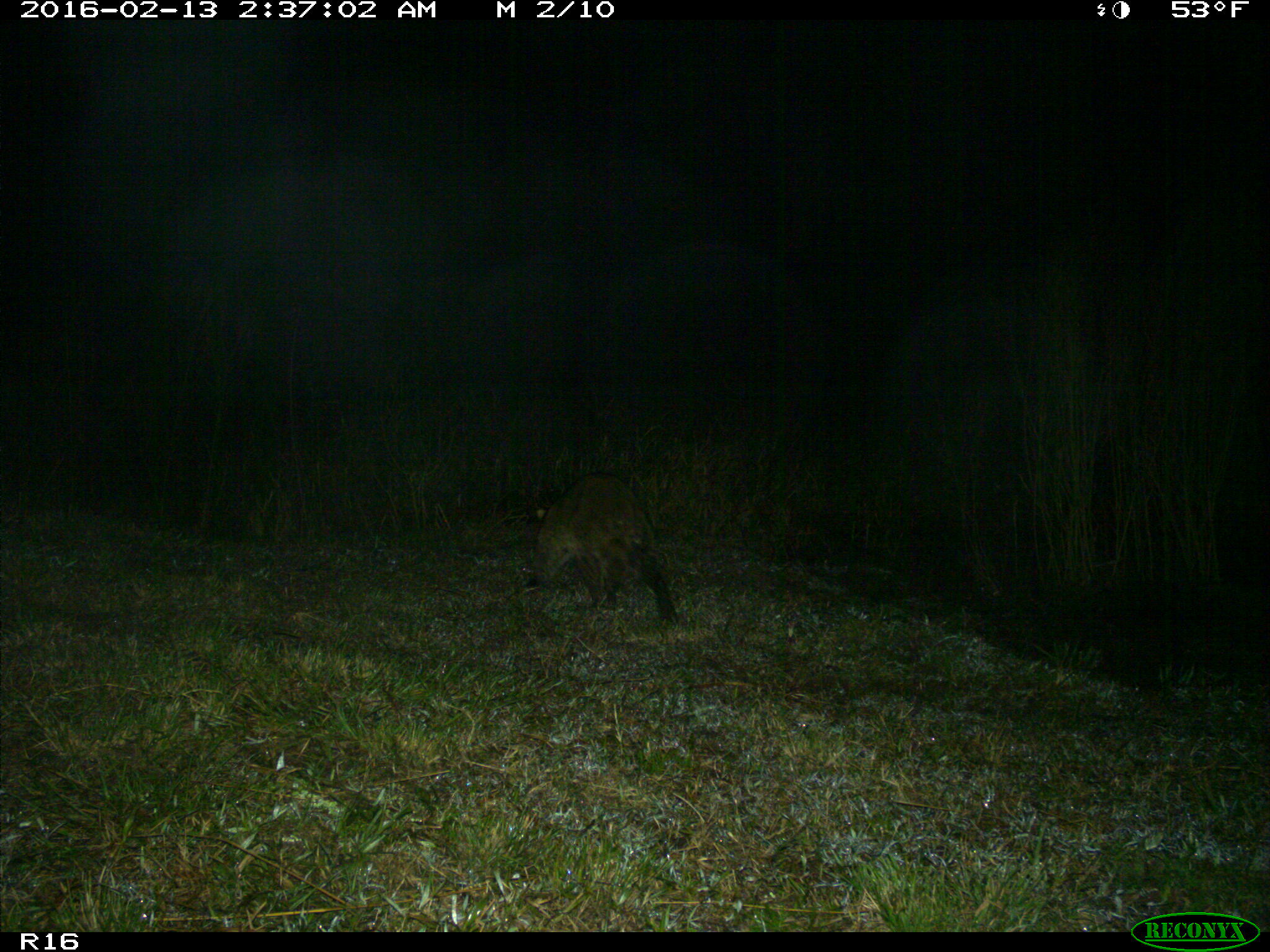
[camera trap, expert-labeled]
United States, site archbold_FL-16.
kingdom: Animalia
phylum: Chordata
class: Mammalia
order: Carnivora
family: Procyonidae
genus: Procyon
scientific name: Procyon lotor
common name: common raccoon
Procyon lotor (common raccoon).